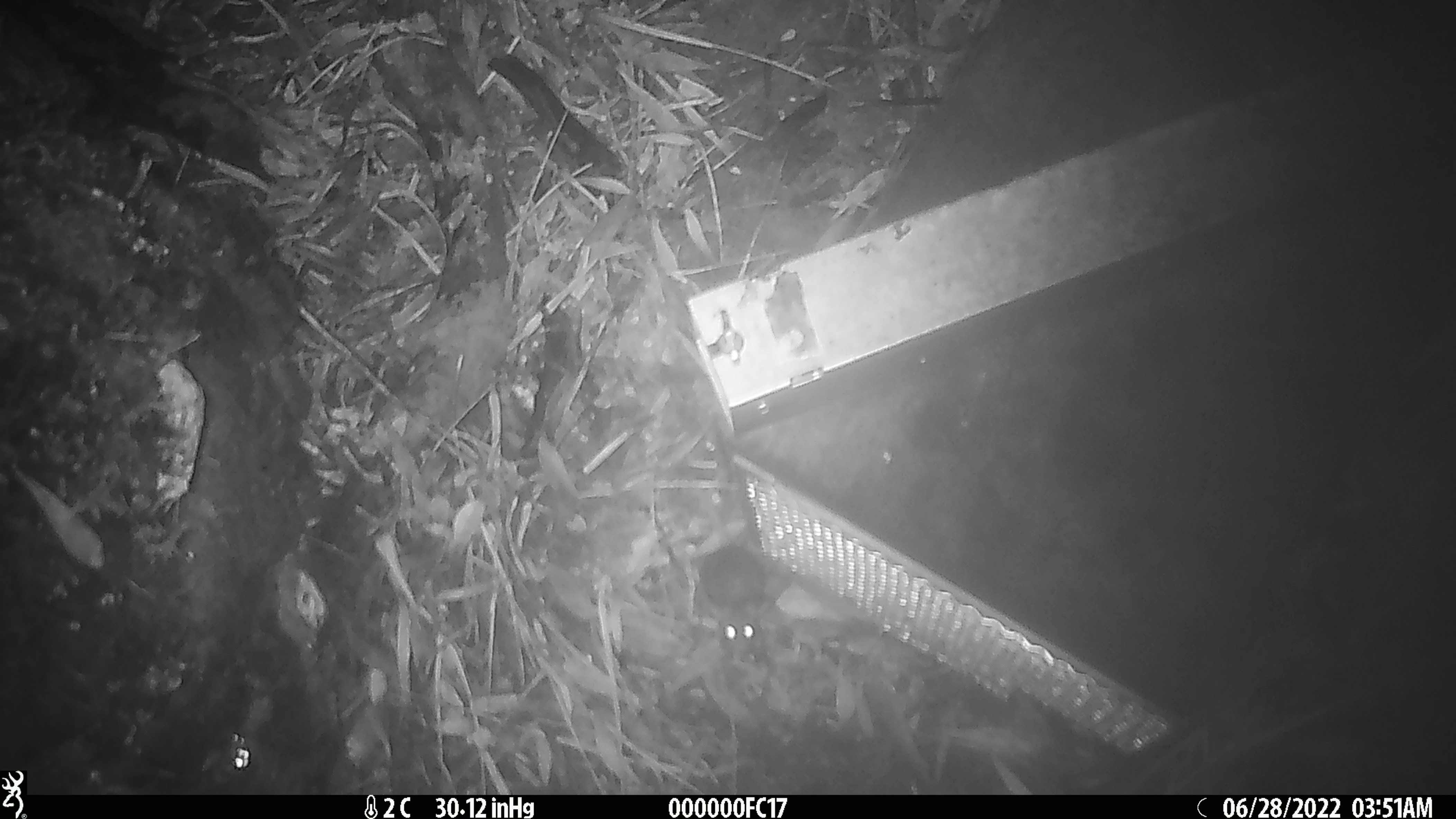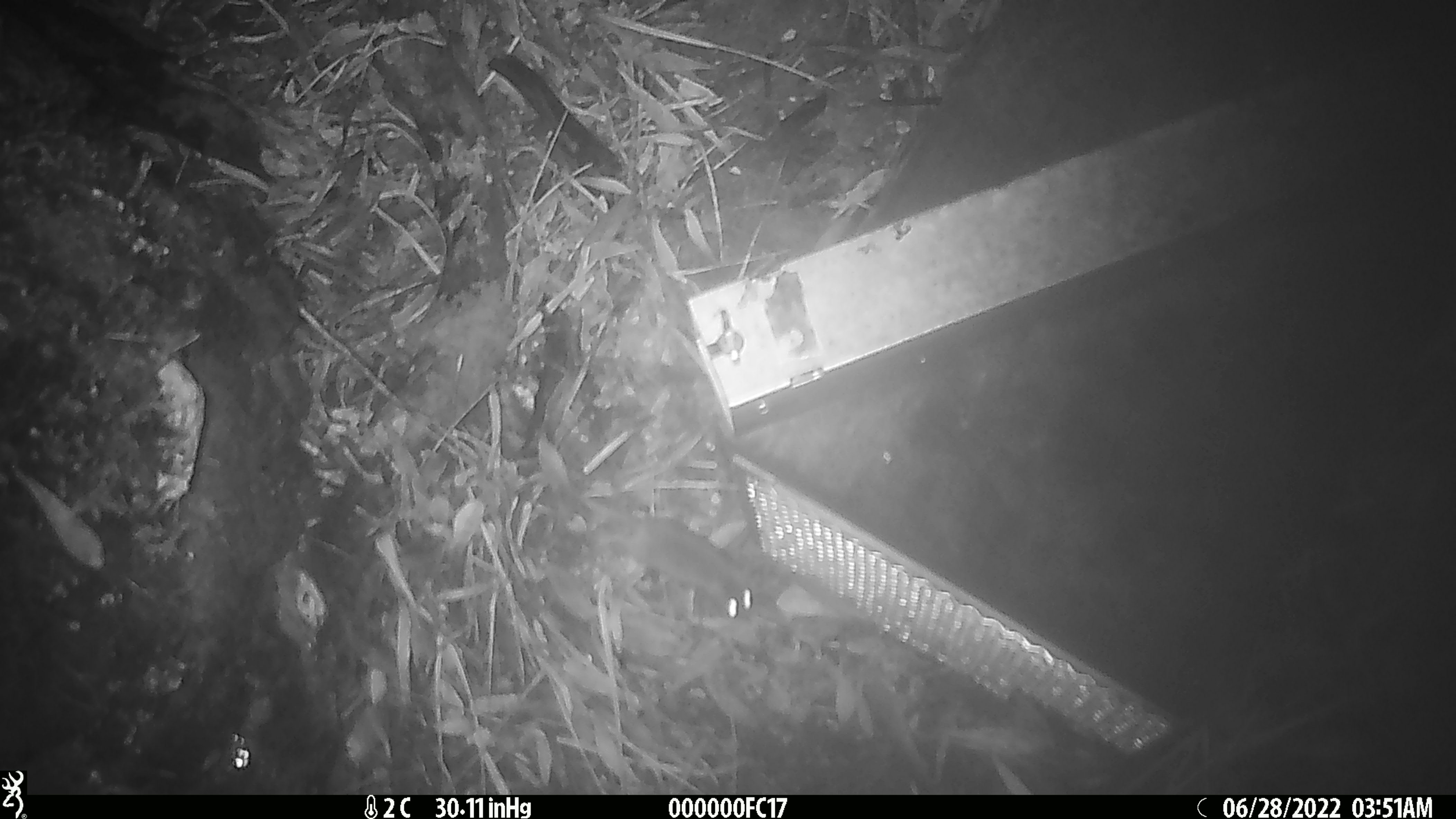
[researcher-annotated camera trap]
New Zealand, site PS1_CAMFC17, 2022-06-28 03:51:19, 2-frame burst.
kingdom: Animalia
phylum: Chordata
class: Mammalia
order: Rodentia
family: Muridae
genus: Mus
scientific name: Mus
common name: mouse